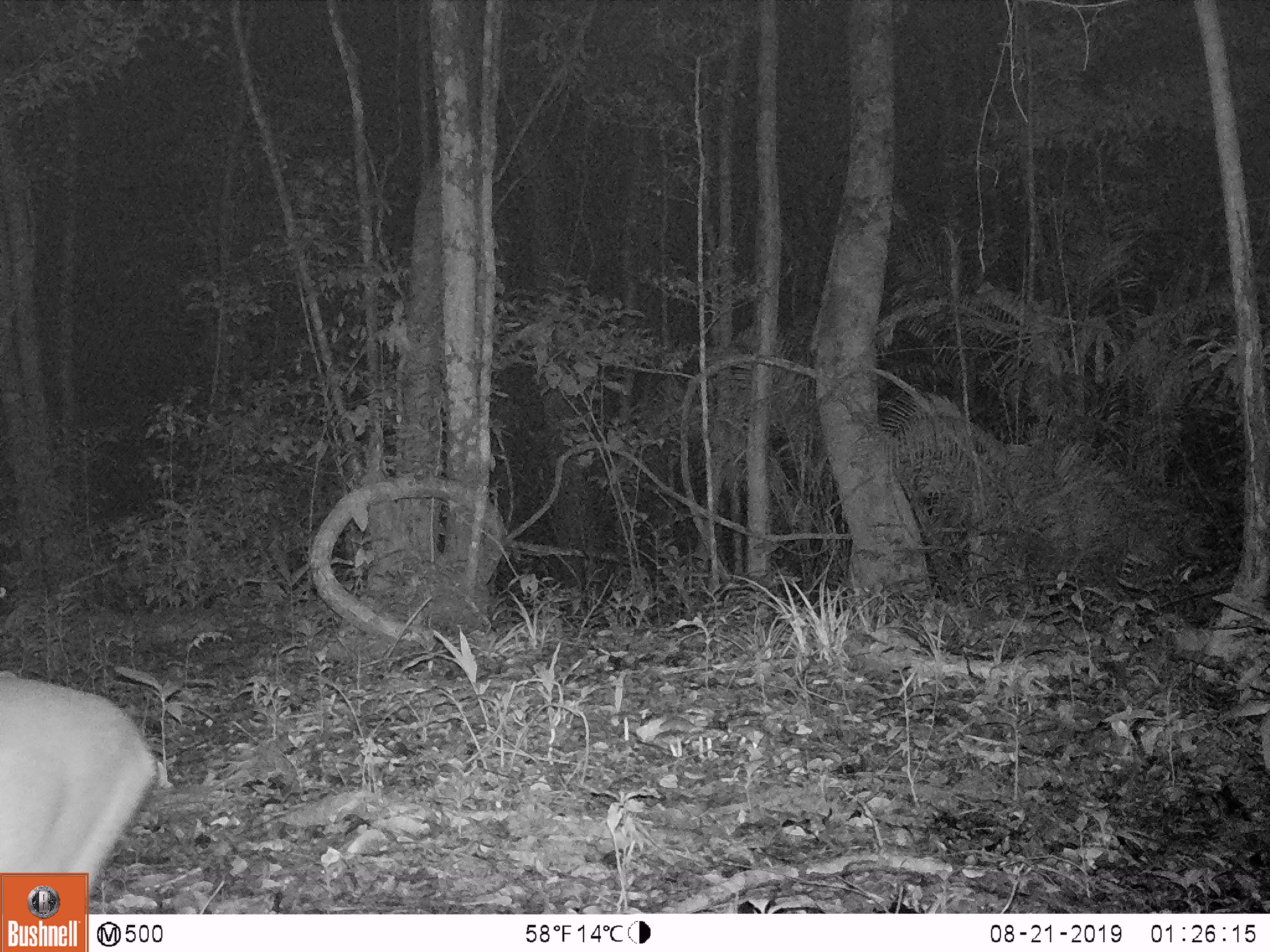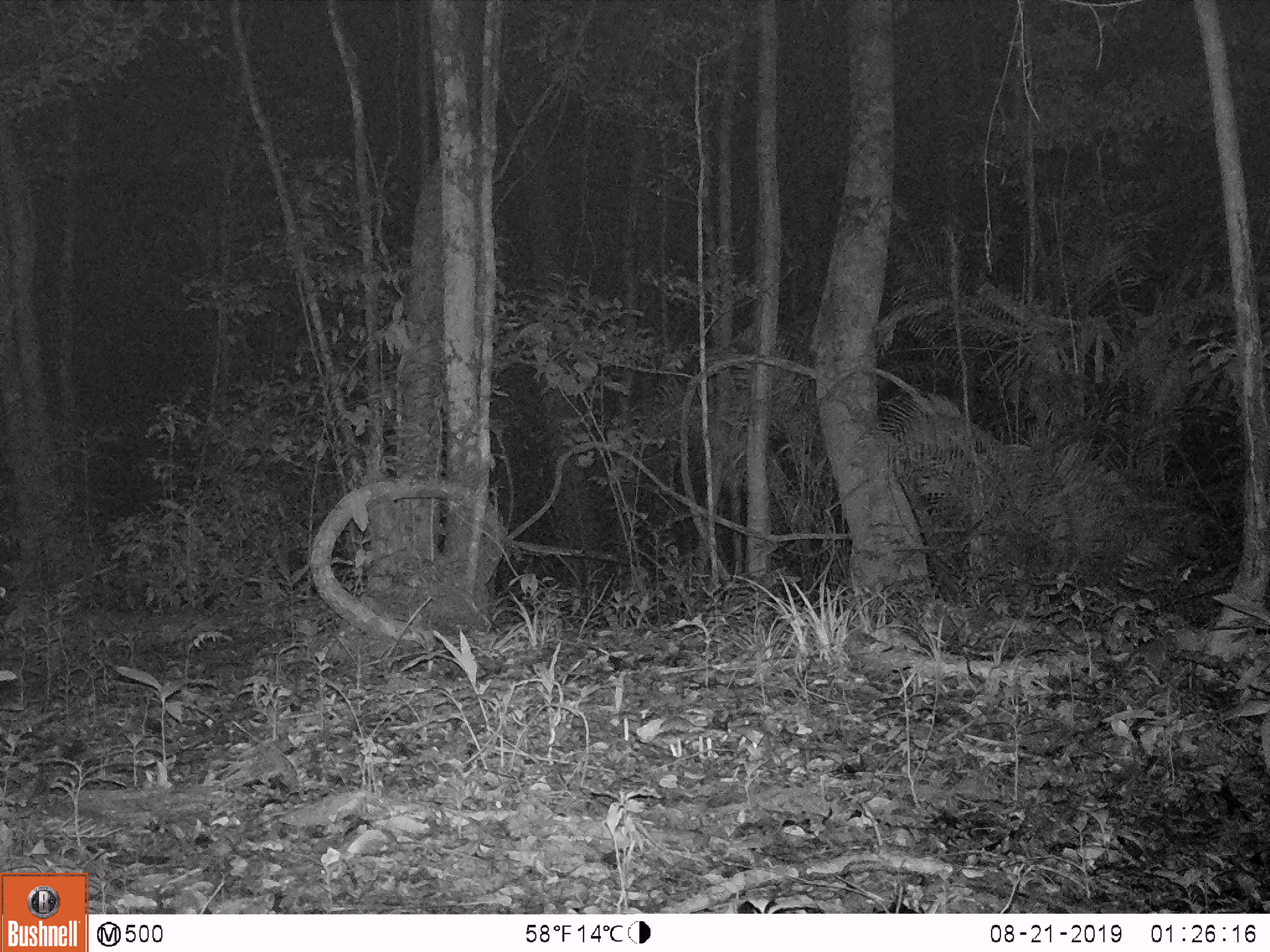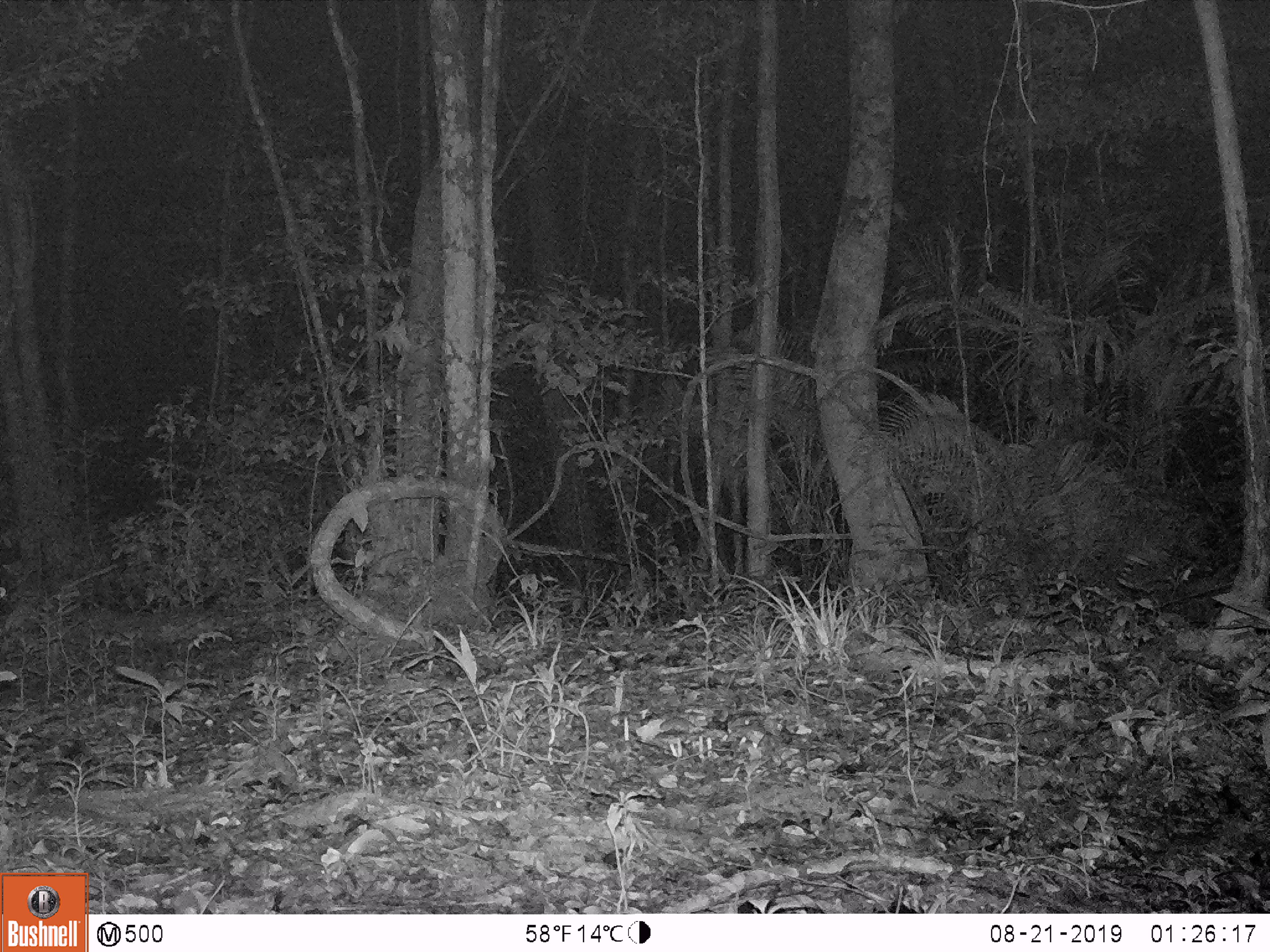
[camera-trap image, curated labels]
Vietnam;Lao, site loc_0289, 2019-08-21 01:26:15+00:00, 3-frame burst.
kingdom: Animalia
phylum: Chordata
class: Mammalia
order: Artiodactyla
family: Cervidae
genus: Muntiacus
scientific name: Muntiacus vuquangensis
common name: large-antlered muntjac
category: large antlered muntjac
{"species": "large antlered muntjac (large-antlered muntjac) (Muntiacus vuquangensis)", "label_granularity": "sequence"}